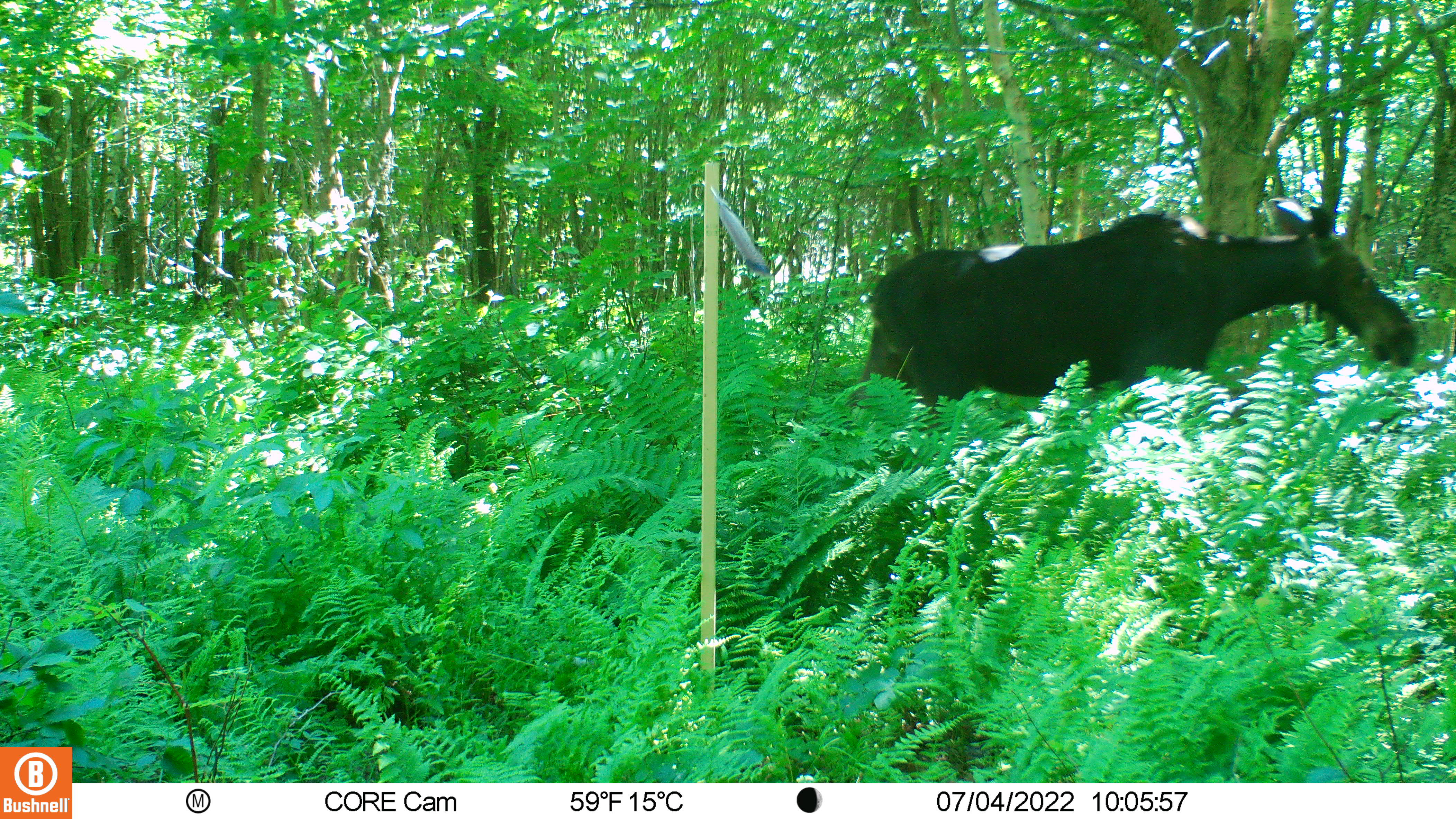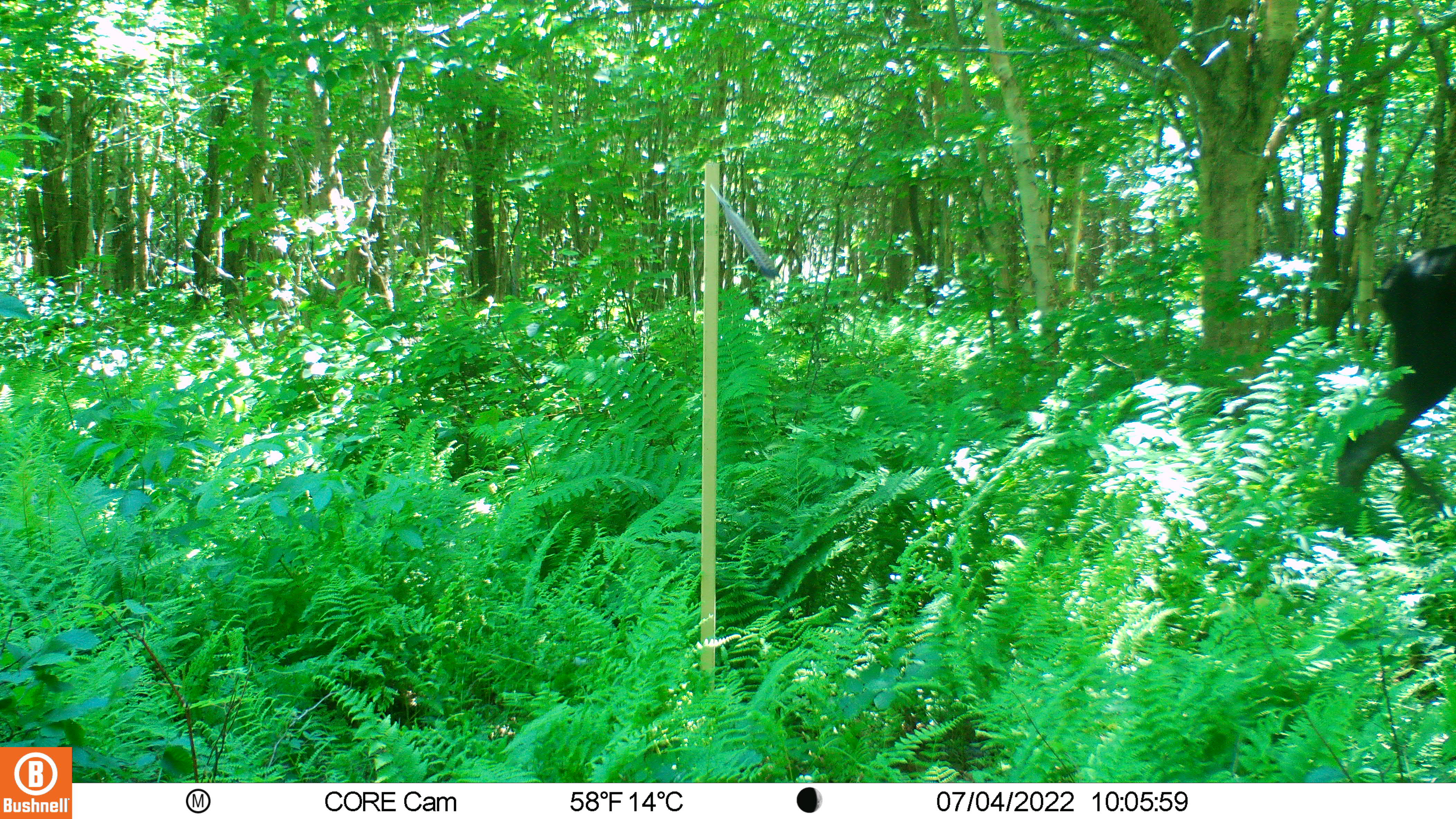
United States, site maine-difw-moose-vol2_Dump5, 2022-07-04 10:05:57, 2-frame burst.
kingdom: Animalia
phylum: Chordata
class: Mammalia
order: Artiodactyla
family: Cervidae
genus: Alces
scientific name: Alces alces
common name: moose